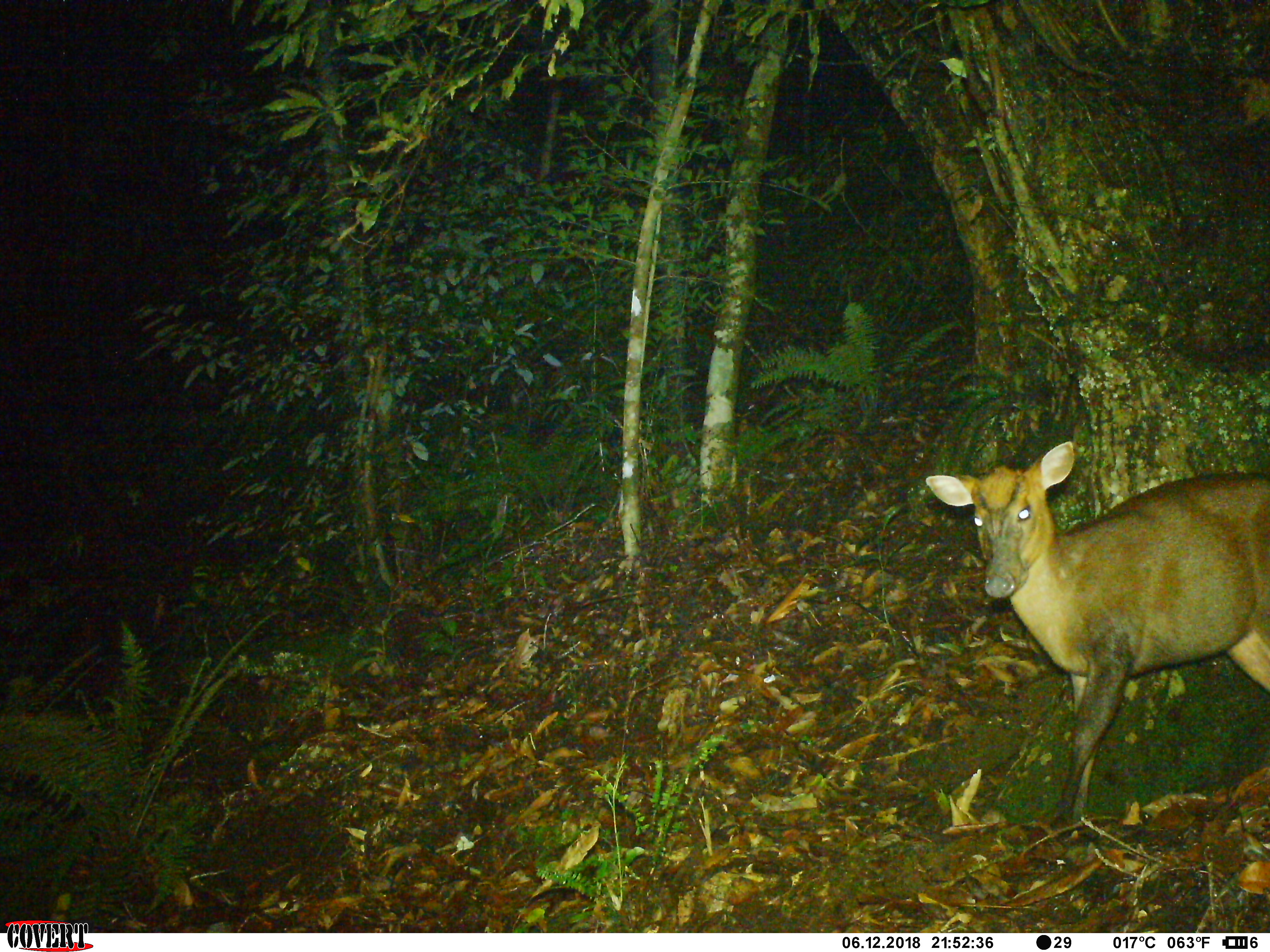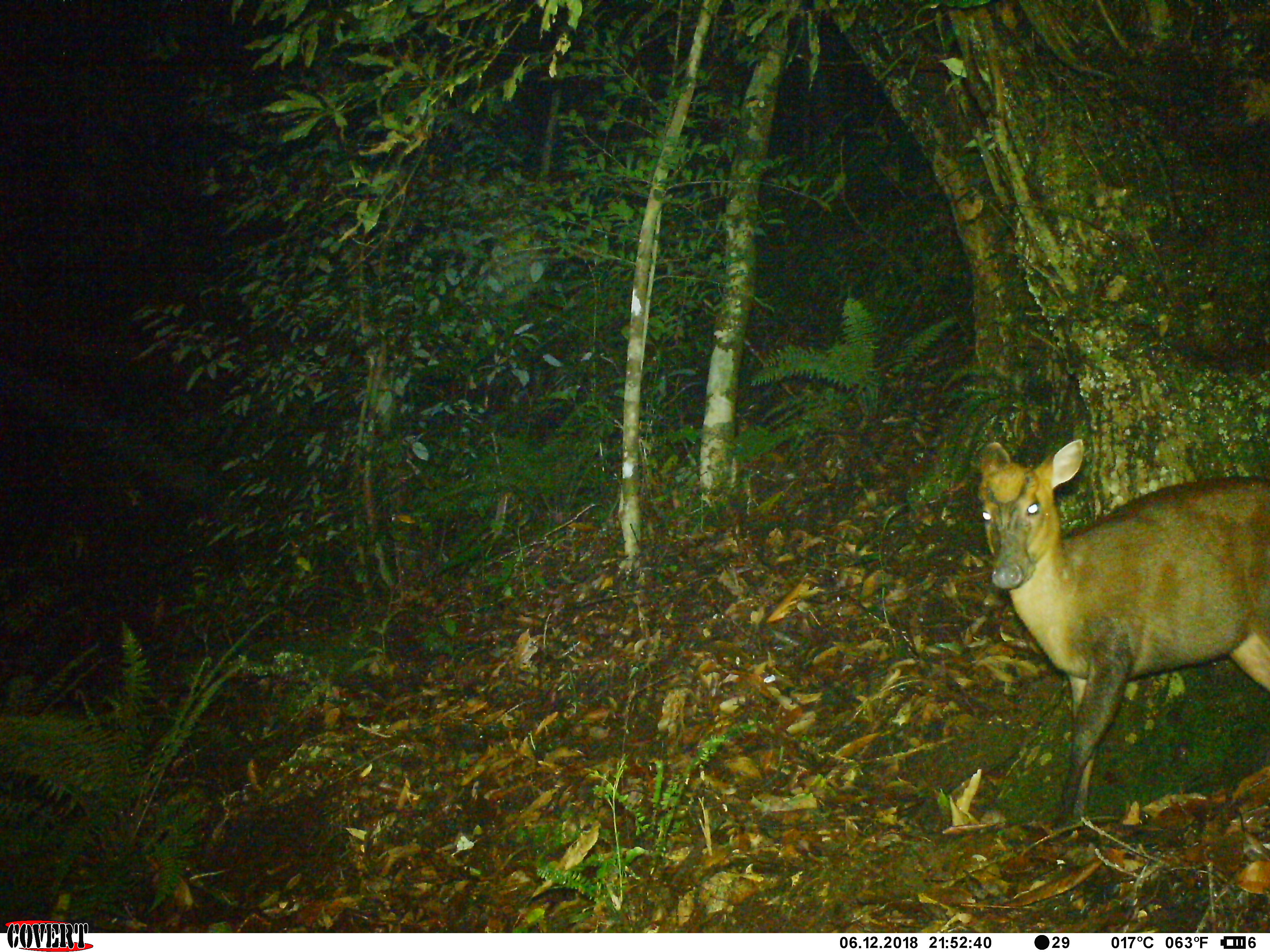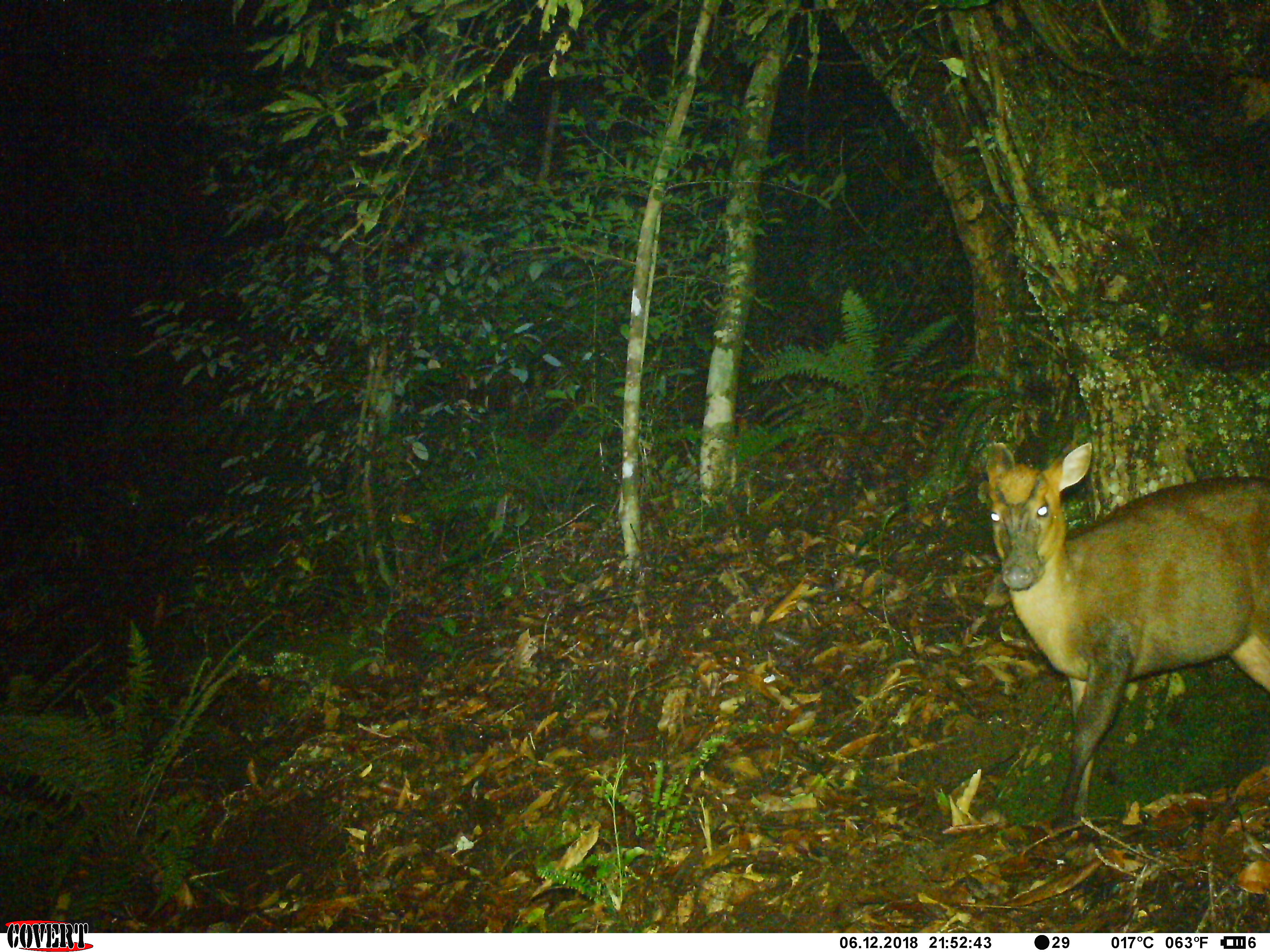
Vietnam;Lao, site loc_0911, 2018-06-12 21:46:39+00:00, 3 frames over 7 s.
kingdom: Animalia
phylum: Chordata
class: Mammalia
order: Artiodactyla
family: Cervidae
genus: Muntiacus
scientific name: Muntiacus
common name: muntjacs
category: unidentified muntjac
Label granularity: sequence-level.